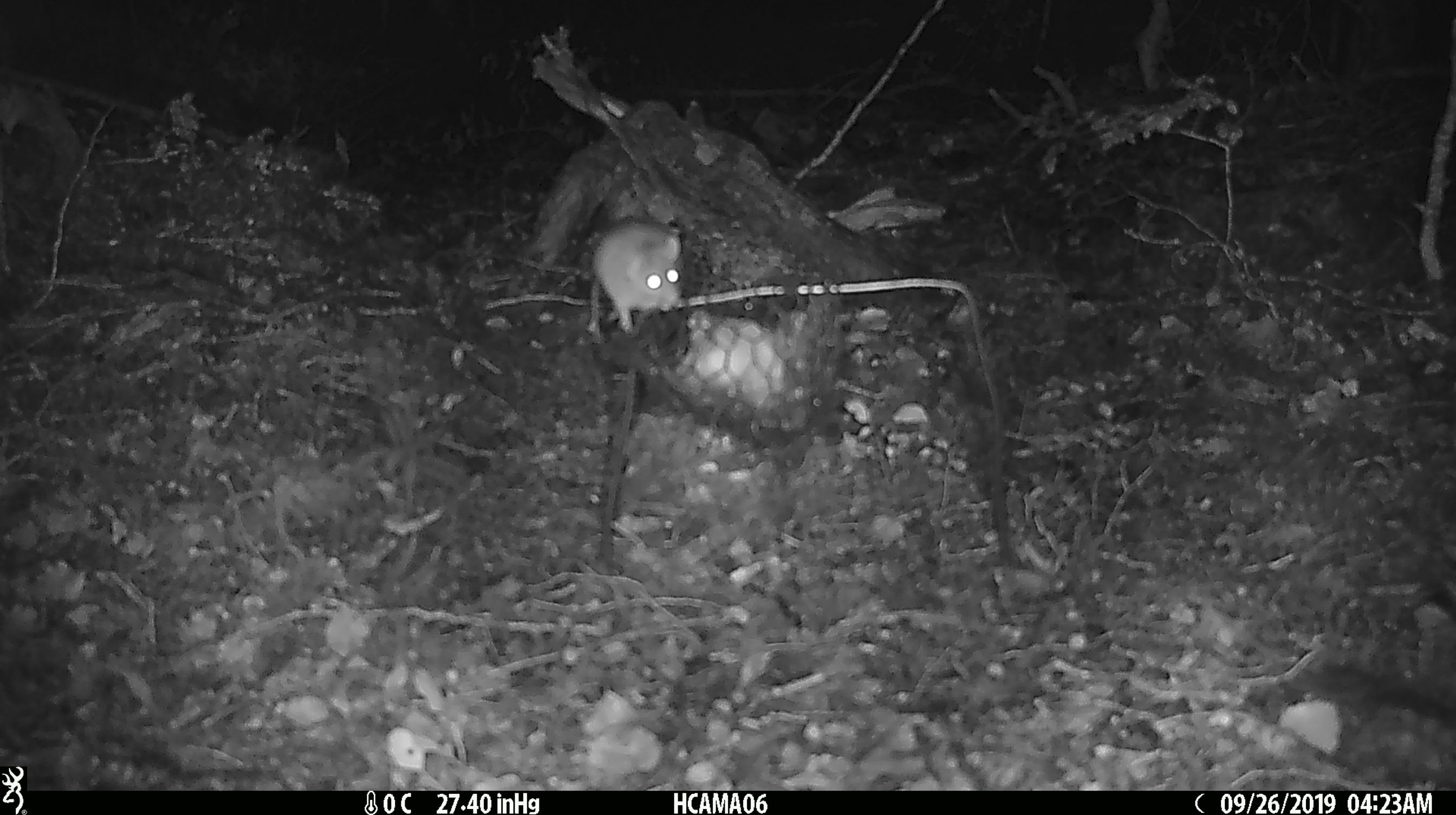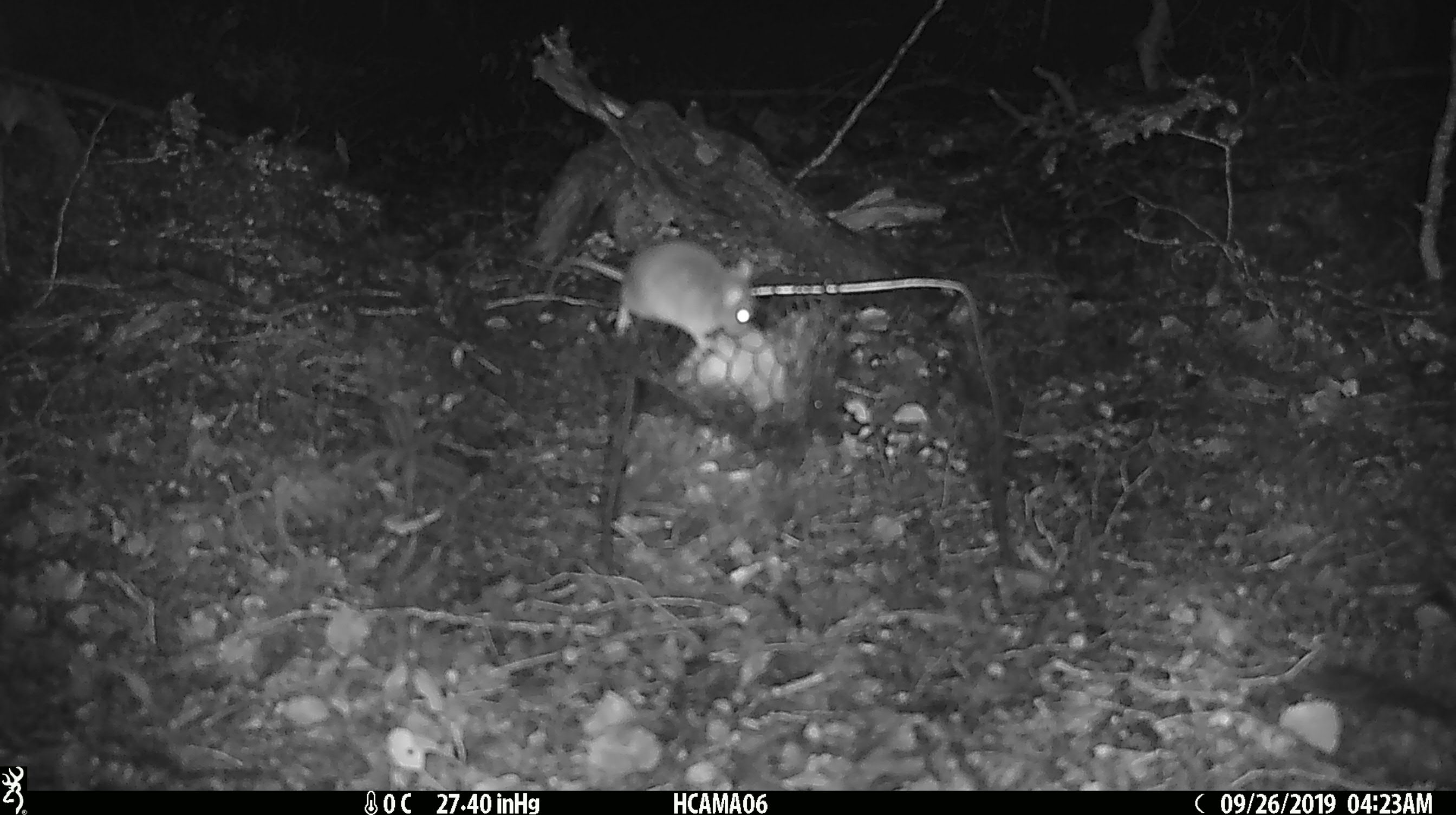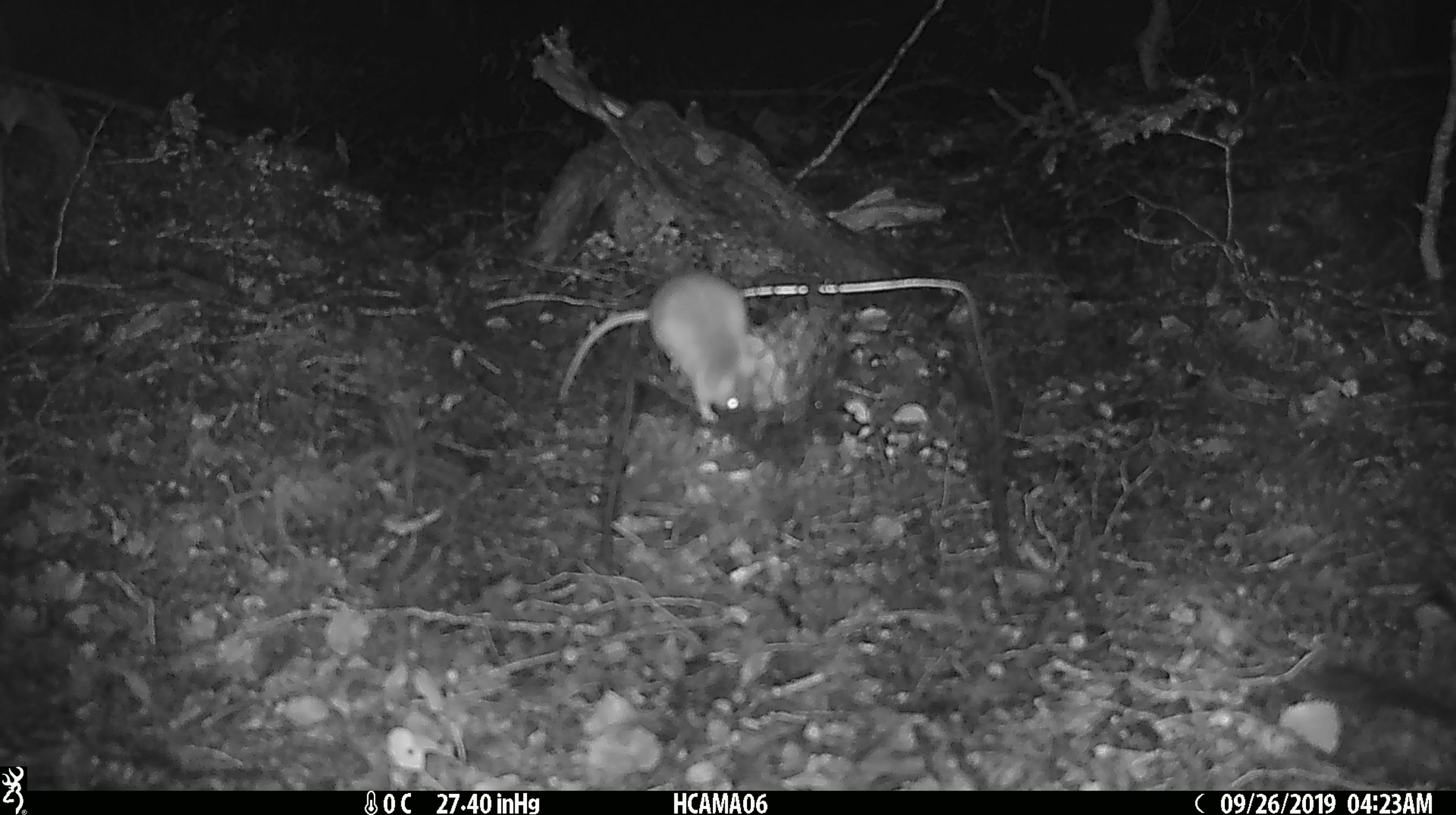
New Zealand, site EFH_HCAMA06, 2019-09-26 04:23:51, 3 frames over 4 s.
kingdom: Animalia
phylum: Chordata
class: Mammalia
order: Rodentia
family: Muridae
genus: Mus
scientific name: Mus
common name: mouse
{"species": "mouse (Mus)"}